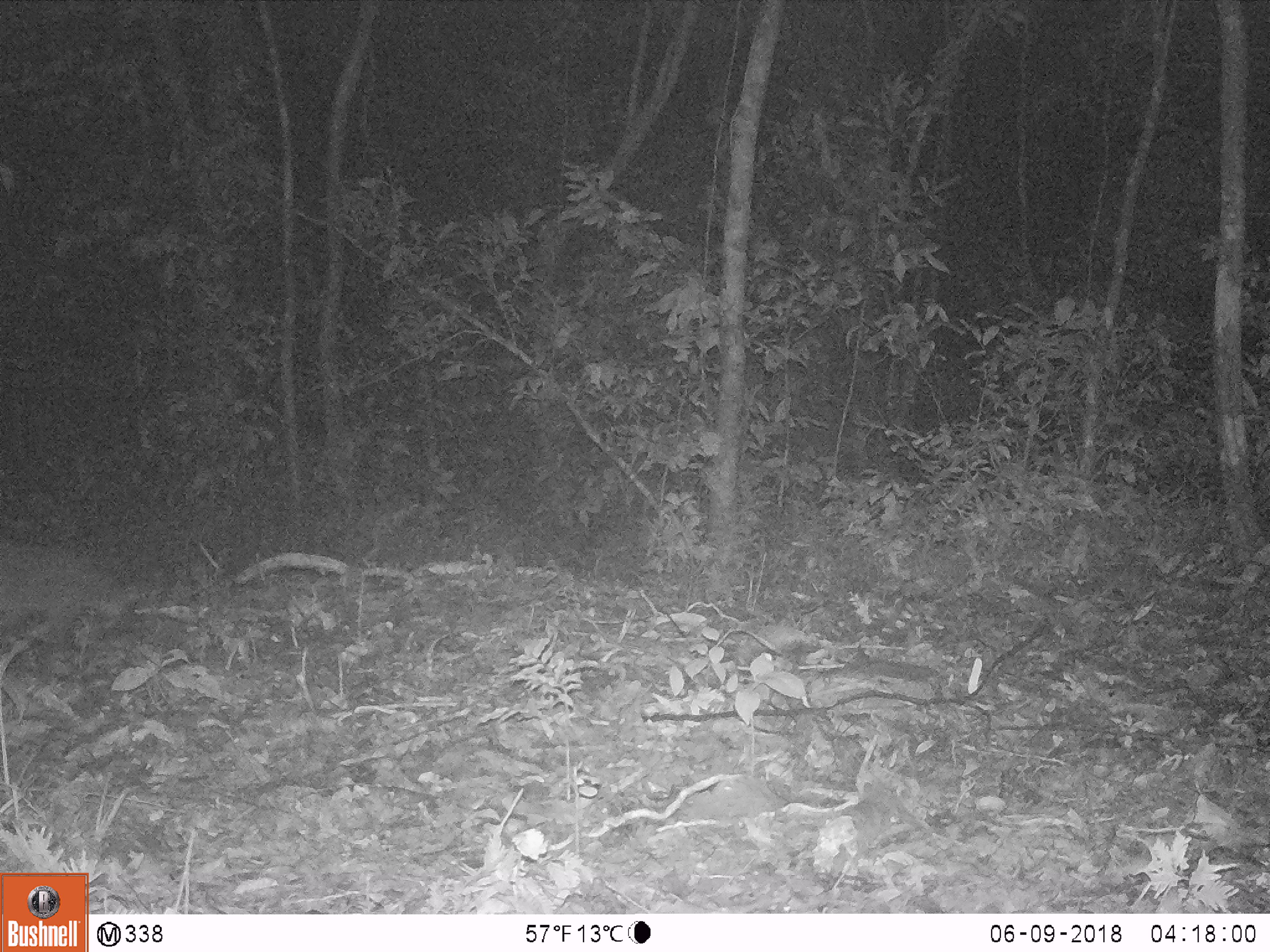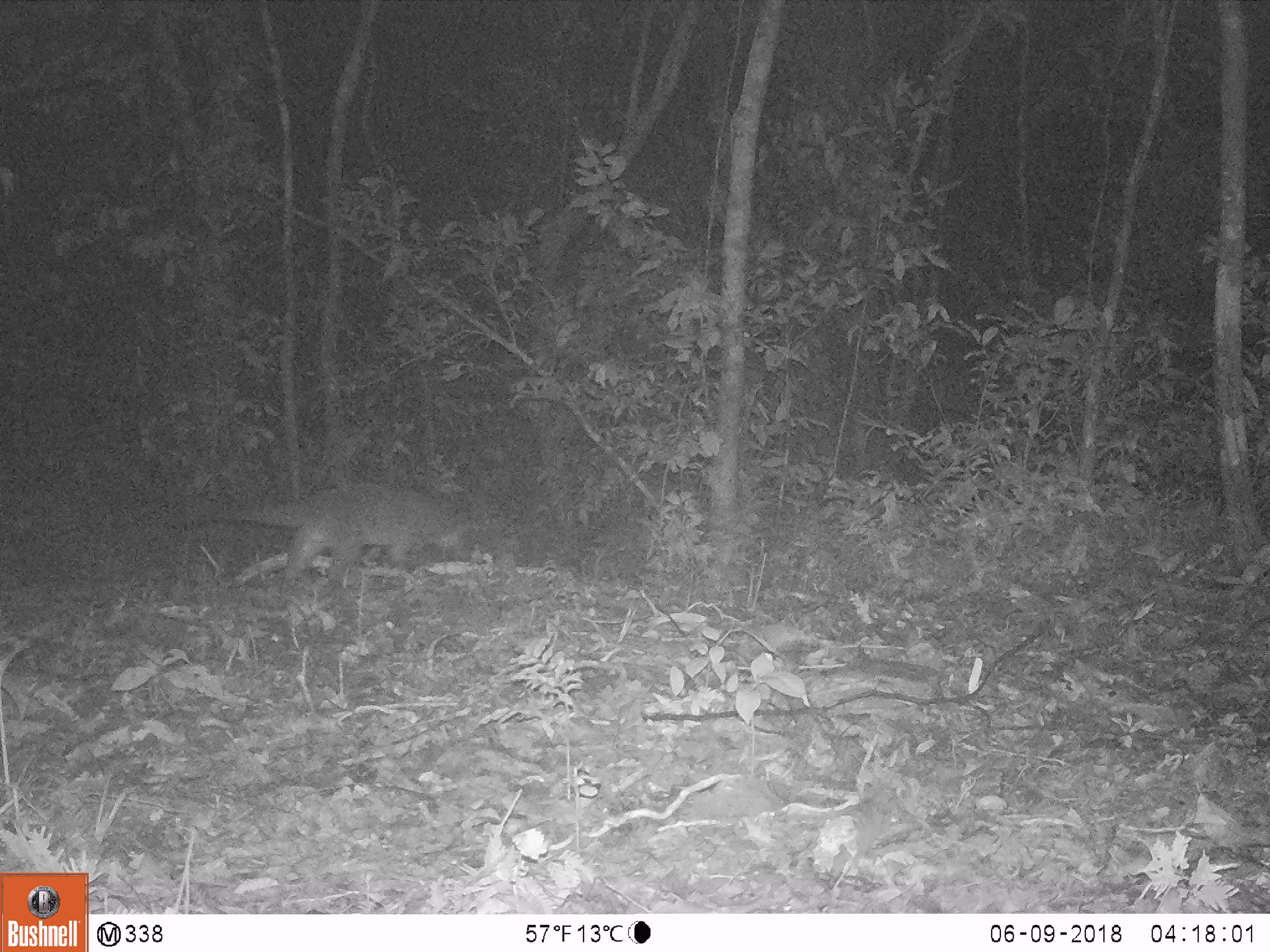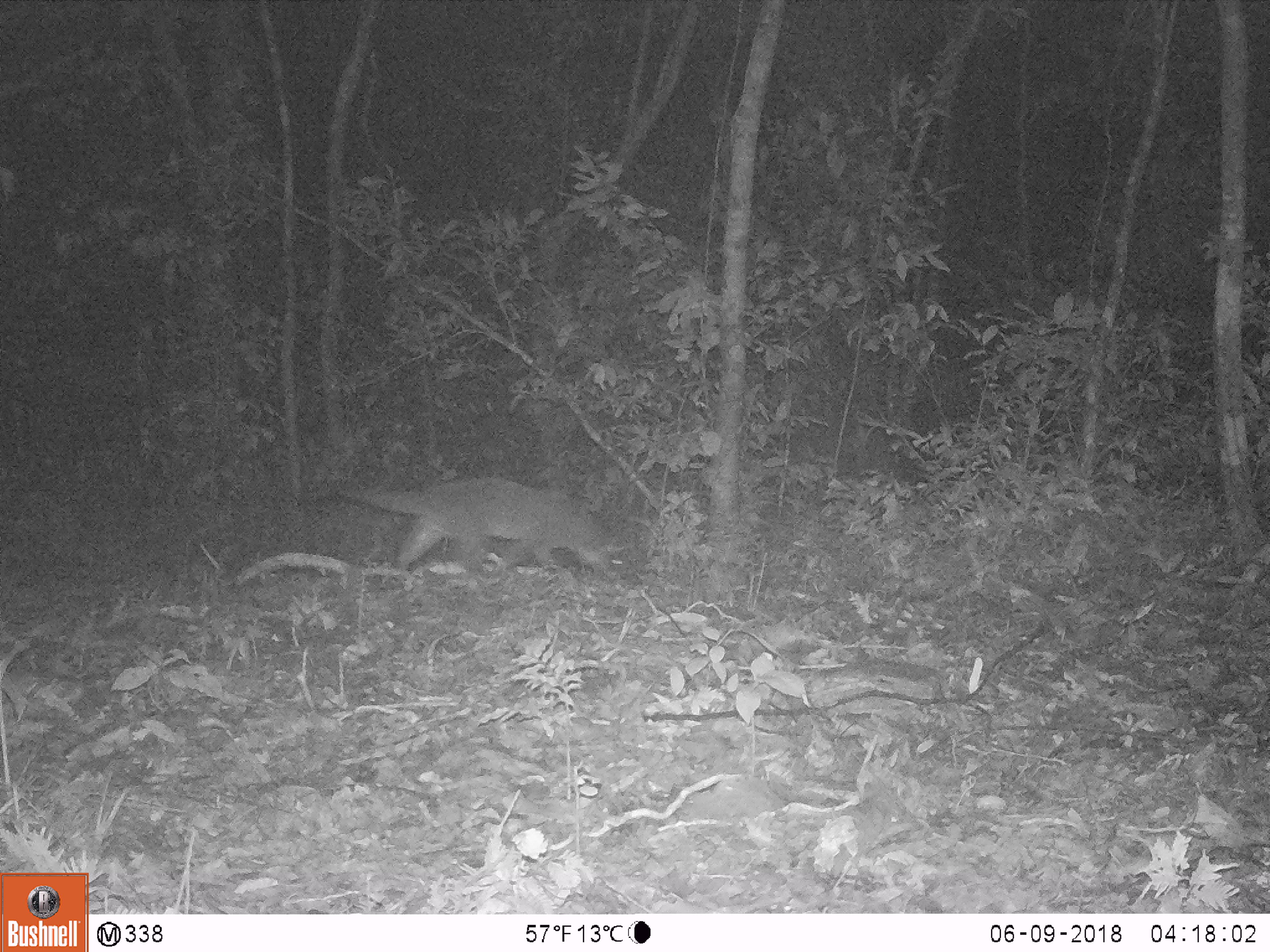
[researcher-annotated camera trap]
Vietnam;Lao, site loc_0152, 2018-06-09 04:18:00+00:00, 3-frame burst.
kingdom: Animalia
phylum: Chordata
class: Mammalia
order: Carnivora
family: Viverridae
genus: Paguma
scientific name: Paguma larvata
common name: masked palm civet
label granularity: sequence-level